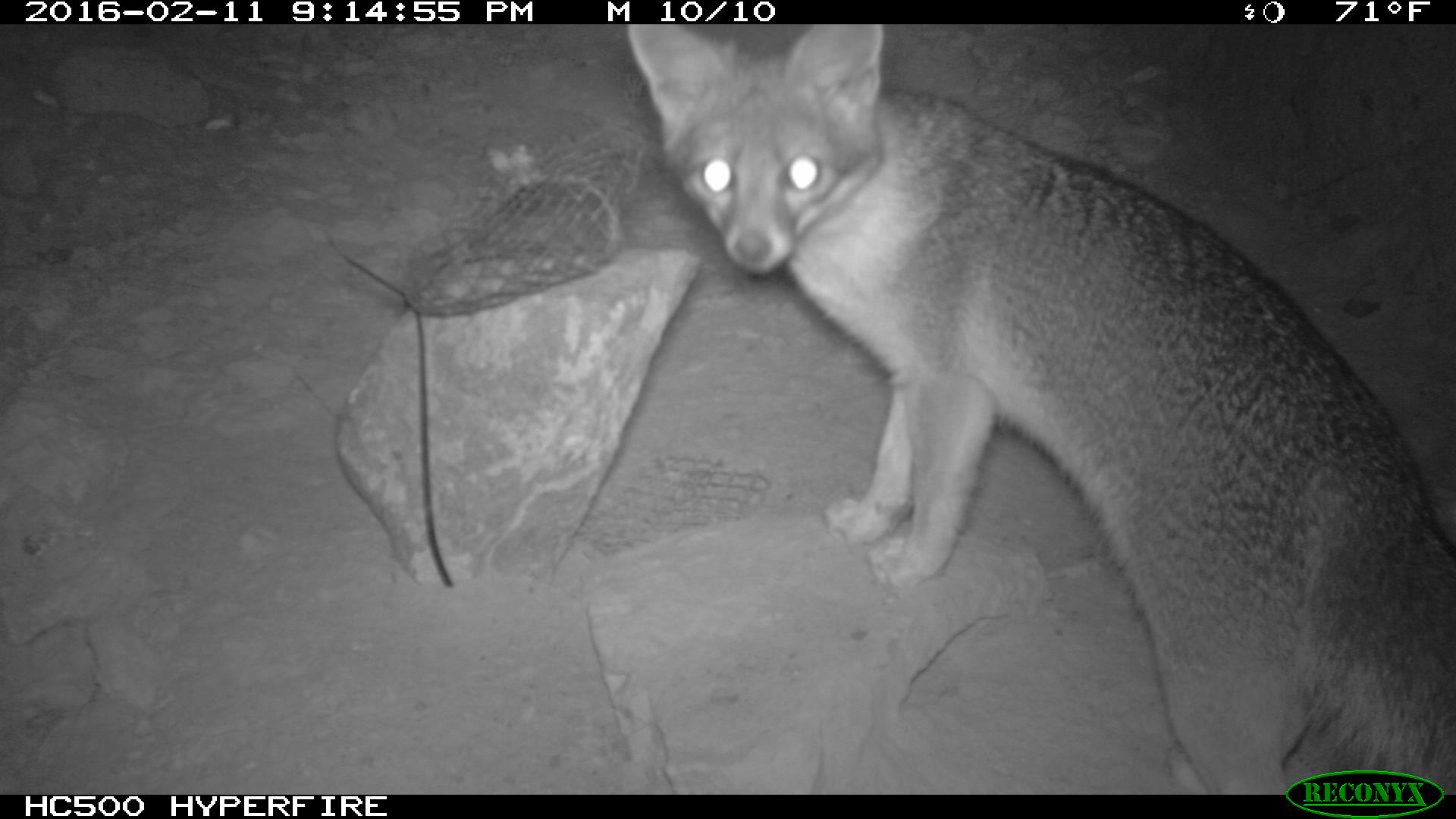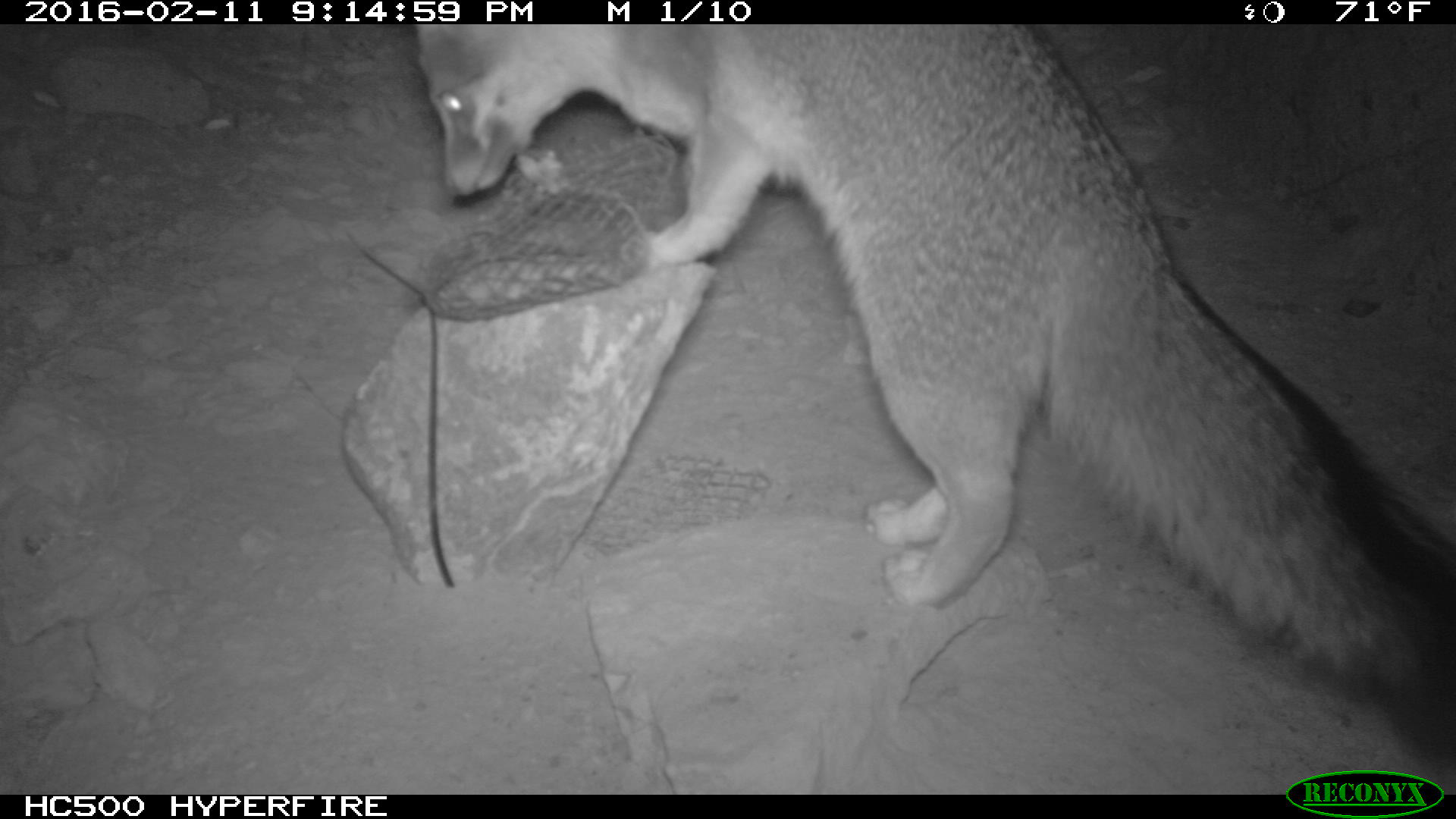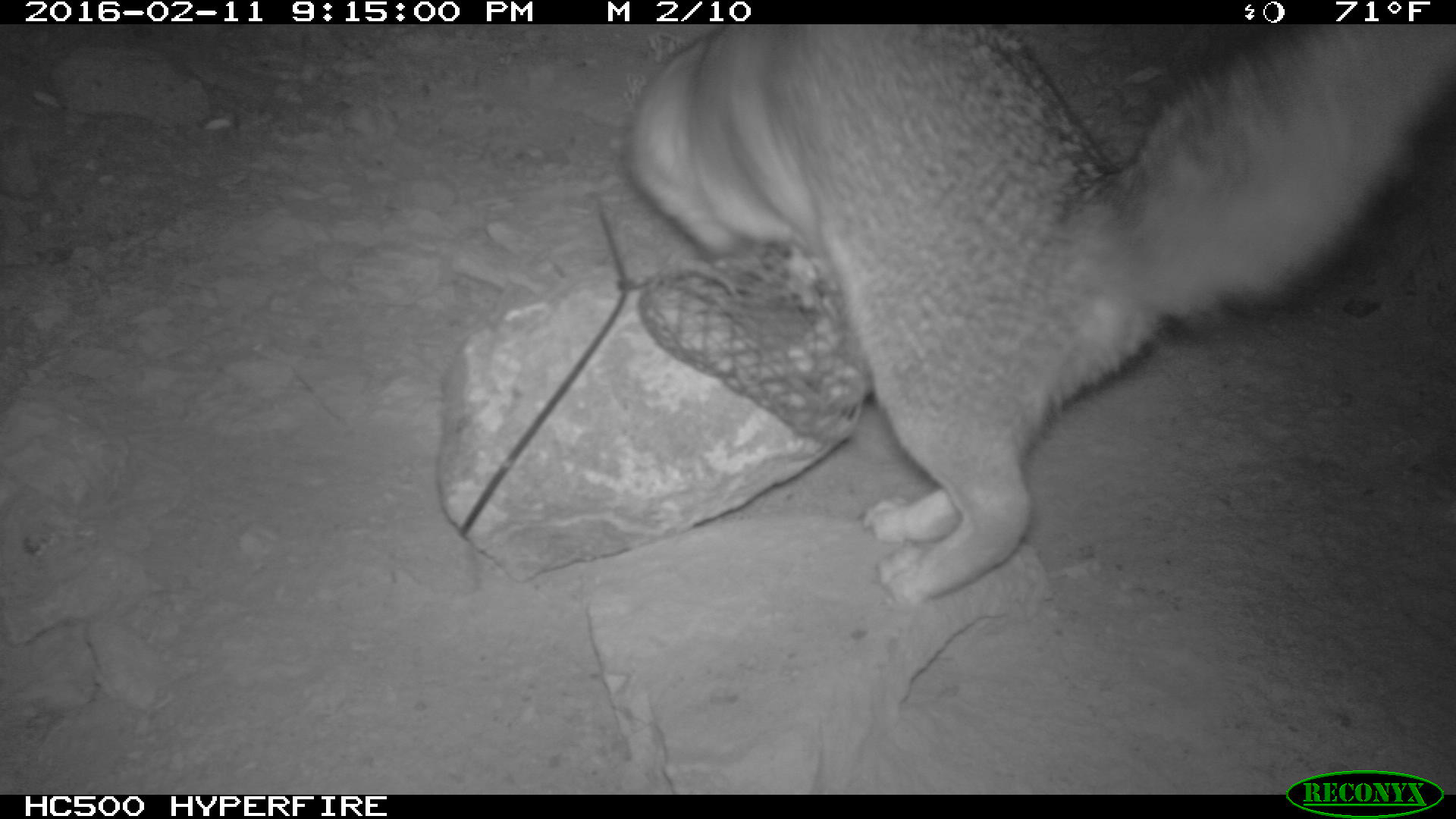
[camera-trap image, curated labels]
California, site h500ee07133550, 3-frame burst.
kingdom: Animalia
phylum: Chordata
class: Mammalia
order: Carnivora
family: Canidae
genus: Urocyon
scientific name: Urocyon littoralis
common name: island fox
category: fox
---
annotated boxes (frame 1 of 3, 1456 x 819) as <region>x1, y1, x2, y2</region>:
fox: <region>627, 24, 1455, 794</region>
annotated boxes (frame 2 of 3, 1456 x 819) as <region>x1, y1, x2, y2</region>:
fox: <region>411, 22, 1455, 762</region>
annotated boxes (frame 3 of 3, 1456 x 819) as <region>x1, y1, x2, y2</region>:
fox: <region>627, 24, 1455, 604</region>